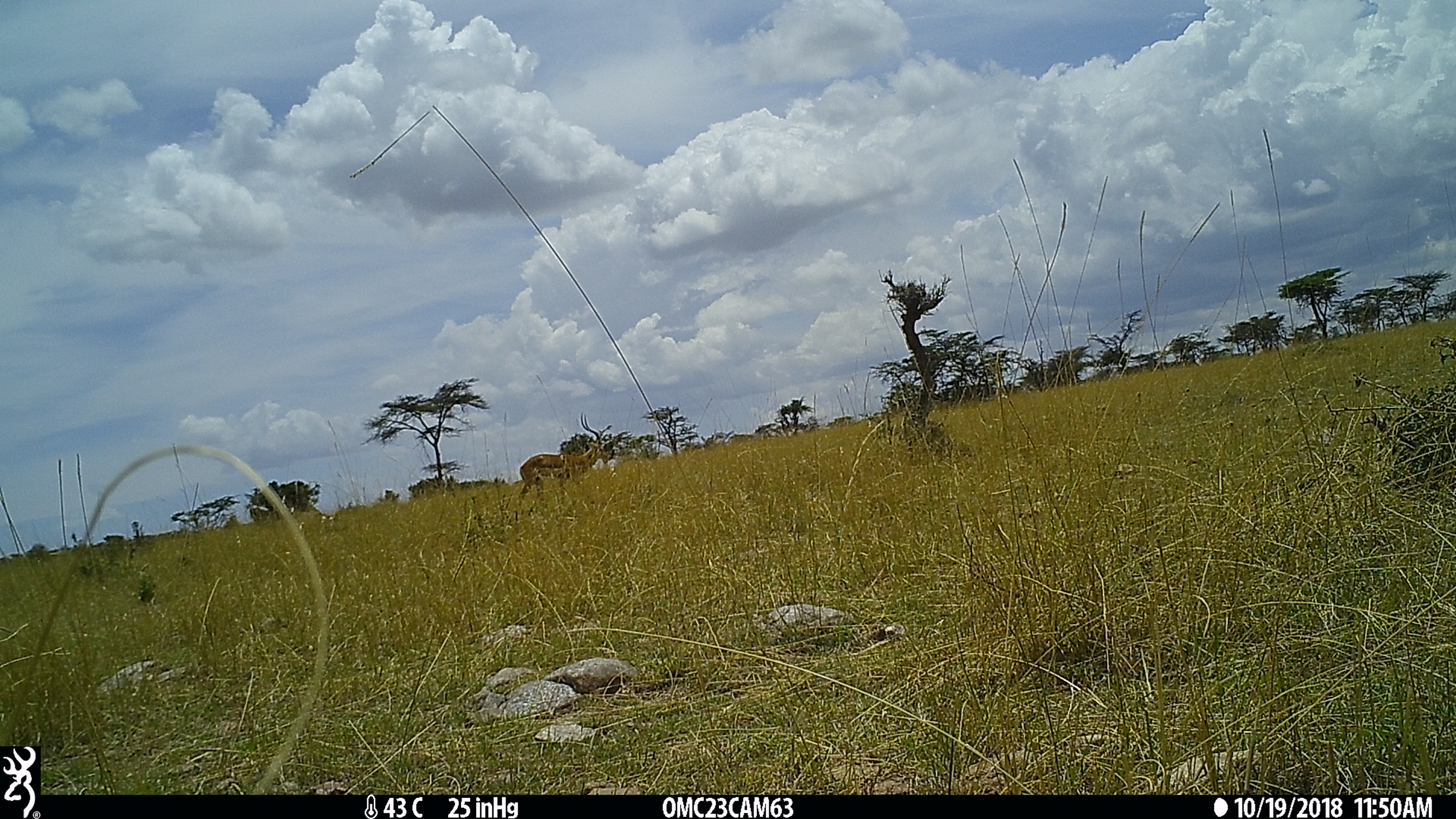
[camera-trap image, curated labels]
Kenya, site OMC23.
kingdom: Animalia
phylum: Chordata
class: Mammalia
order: Artiodactyla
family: Bovidae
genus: Aepyceros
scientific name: Aepyceros melampus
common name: impala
Impala (Aepyceros melampus).